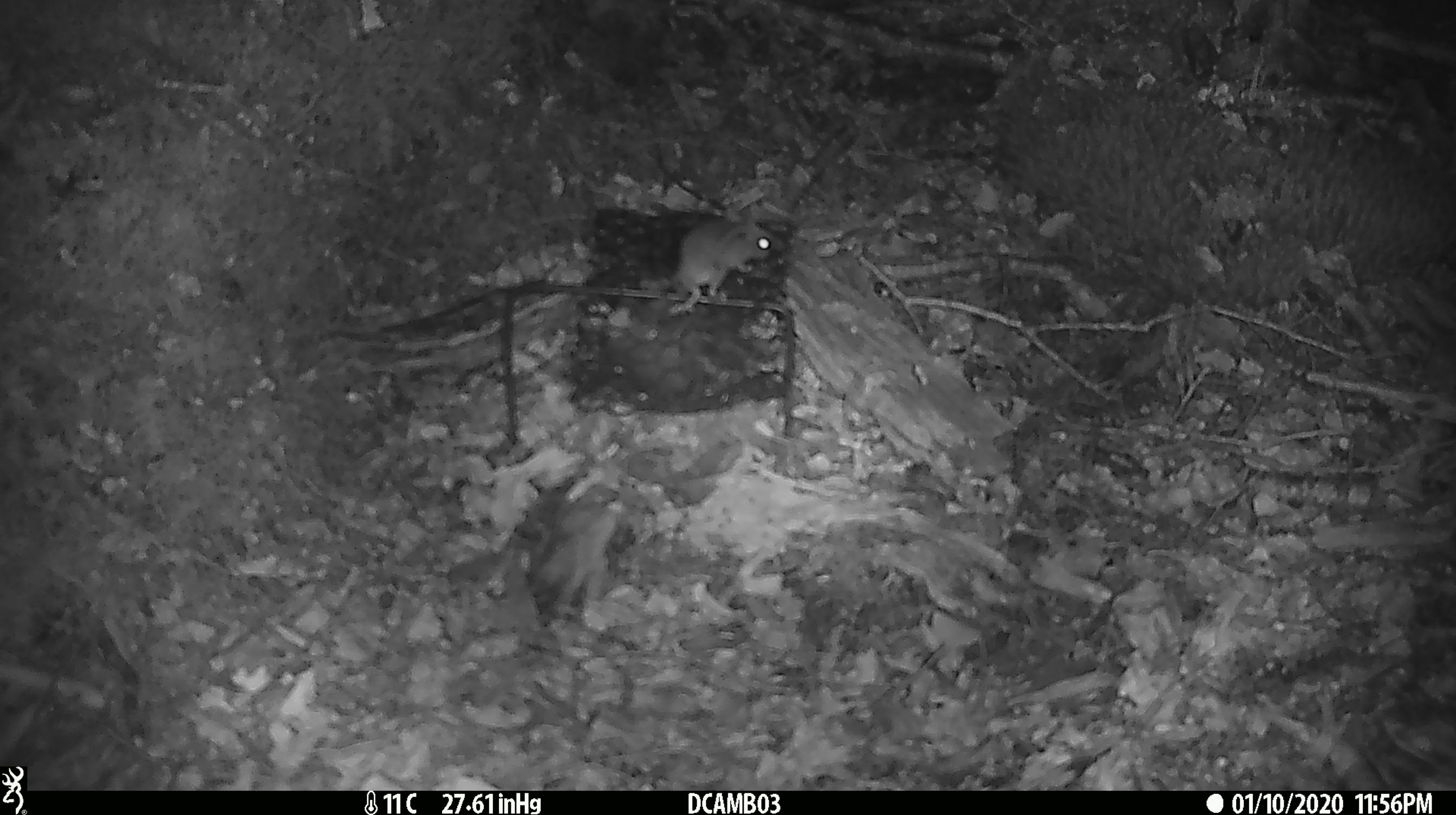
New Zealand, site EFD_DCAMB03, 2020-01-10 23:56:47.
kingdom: Animalia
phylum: Chordata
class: Mammalia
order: Rodentia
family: Muridae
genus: Mus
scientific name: Mus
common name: mouse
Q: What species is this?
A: Mouse (Mus).